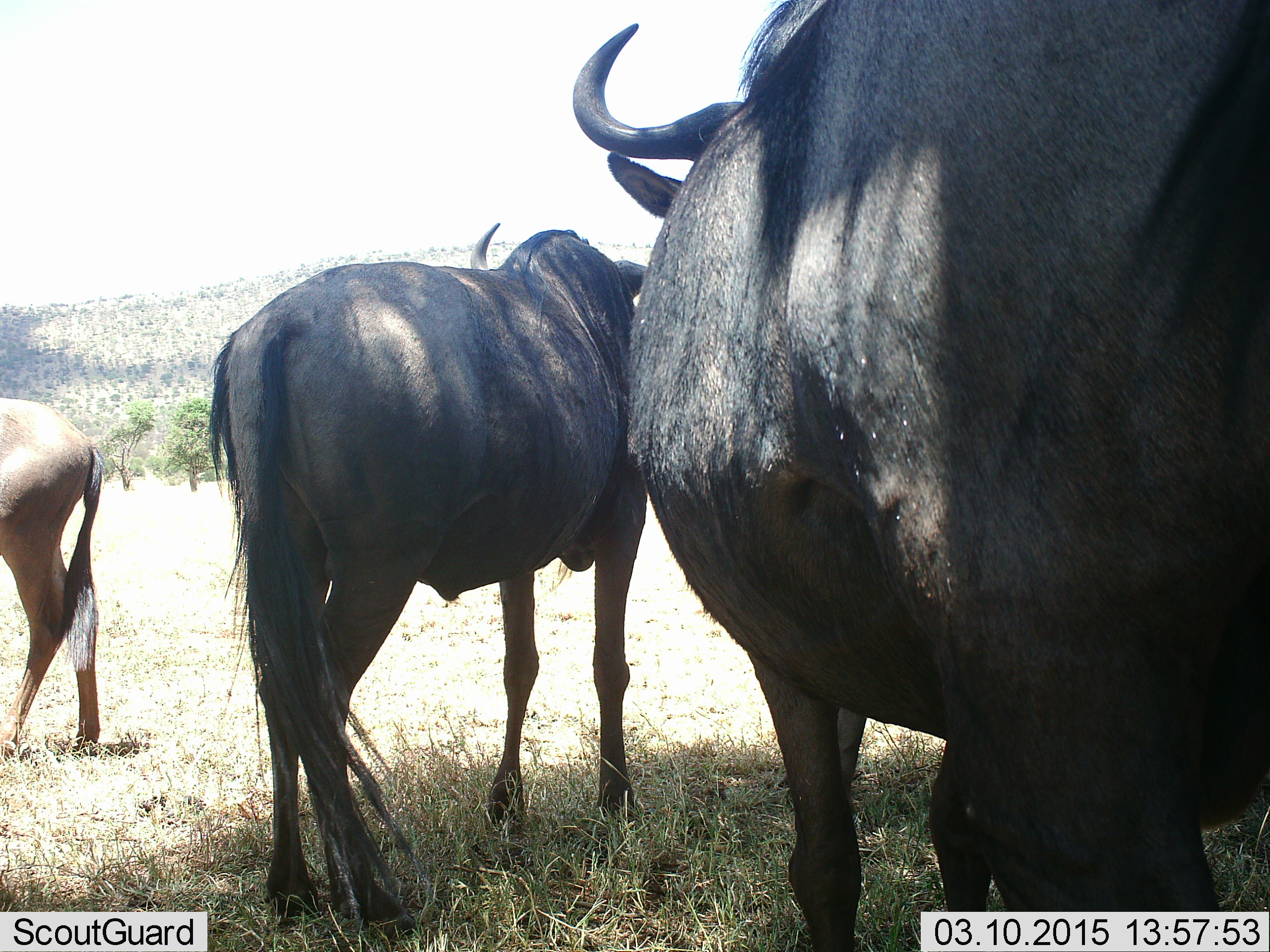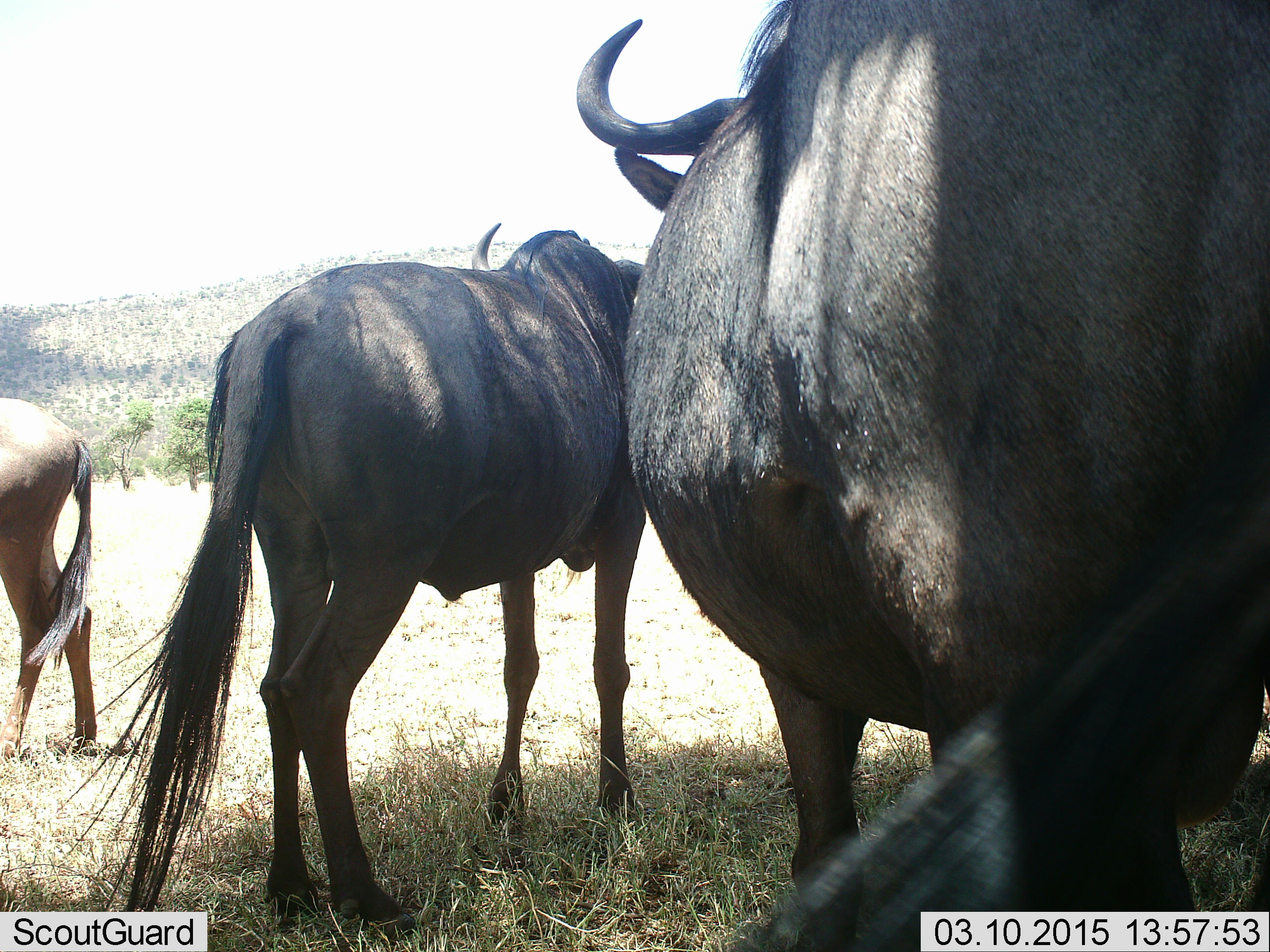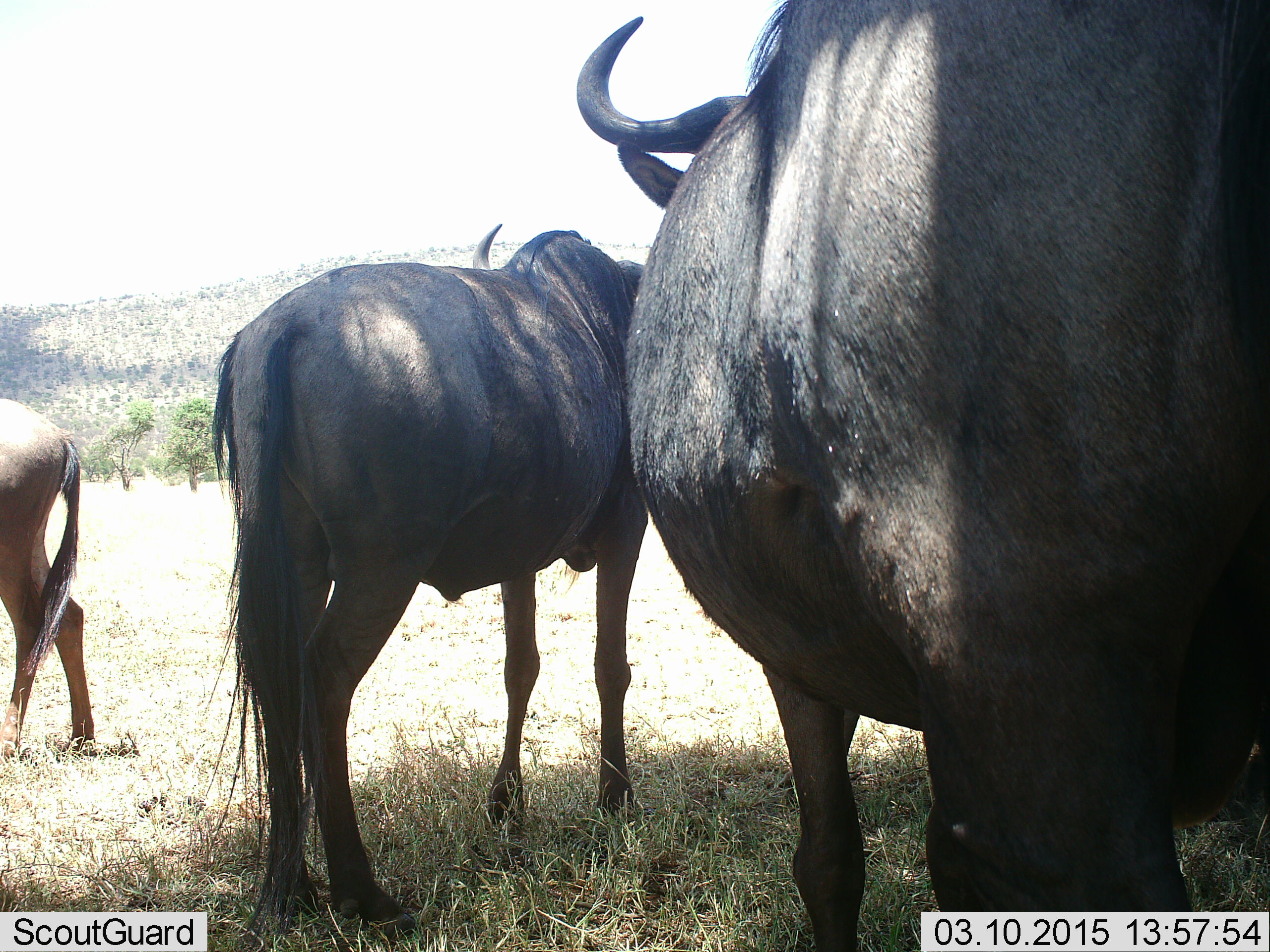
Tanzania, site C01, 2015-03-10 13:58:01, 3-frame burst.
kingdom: Animalia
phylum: Chordata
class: Mammalia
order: Artiodactyla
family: Bovidae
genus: Connochaetes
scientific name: Connochaetes taurinus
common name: blue wildebeest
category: wildebeest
Wildebeest (blue wildebeest) (Connochaetes taurinus), count 3. Behavior (volunteer vote fractions): standing 100%, resting 0%, moving 0%, interacting 0%. Young present (vote fraction): 20%. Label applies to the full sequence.